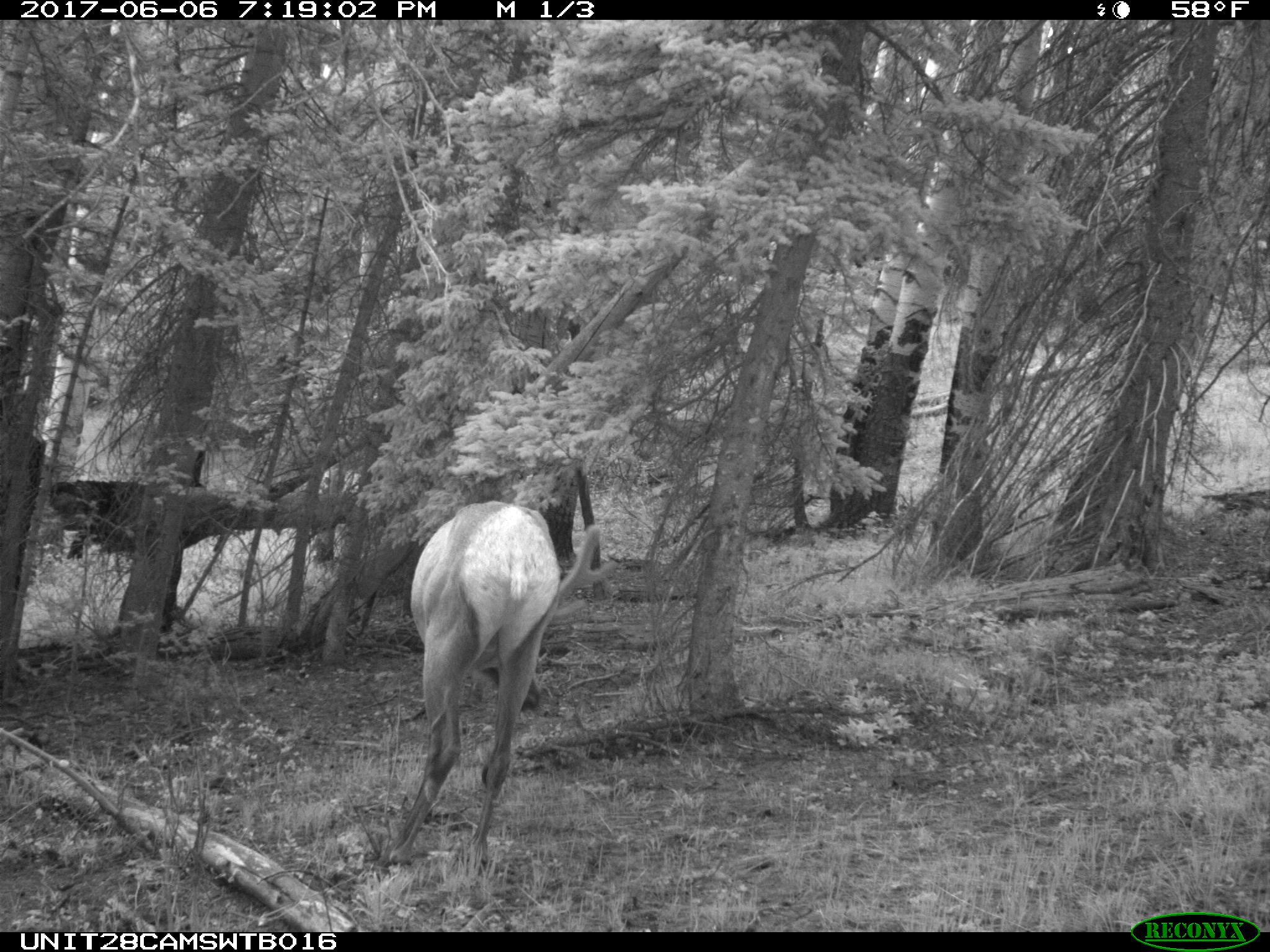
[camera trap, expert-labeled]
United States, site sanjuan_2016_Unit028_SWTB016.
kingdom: Animalia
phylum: Chordata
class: Mammalia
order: Artiodactyla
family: Cervidae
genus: Cervus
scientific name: Cervus elaphus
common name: red deer